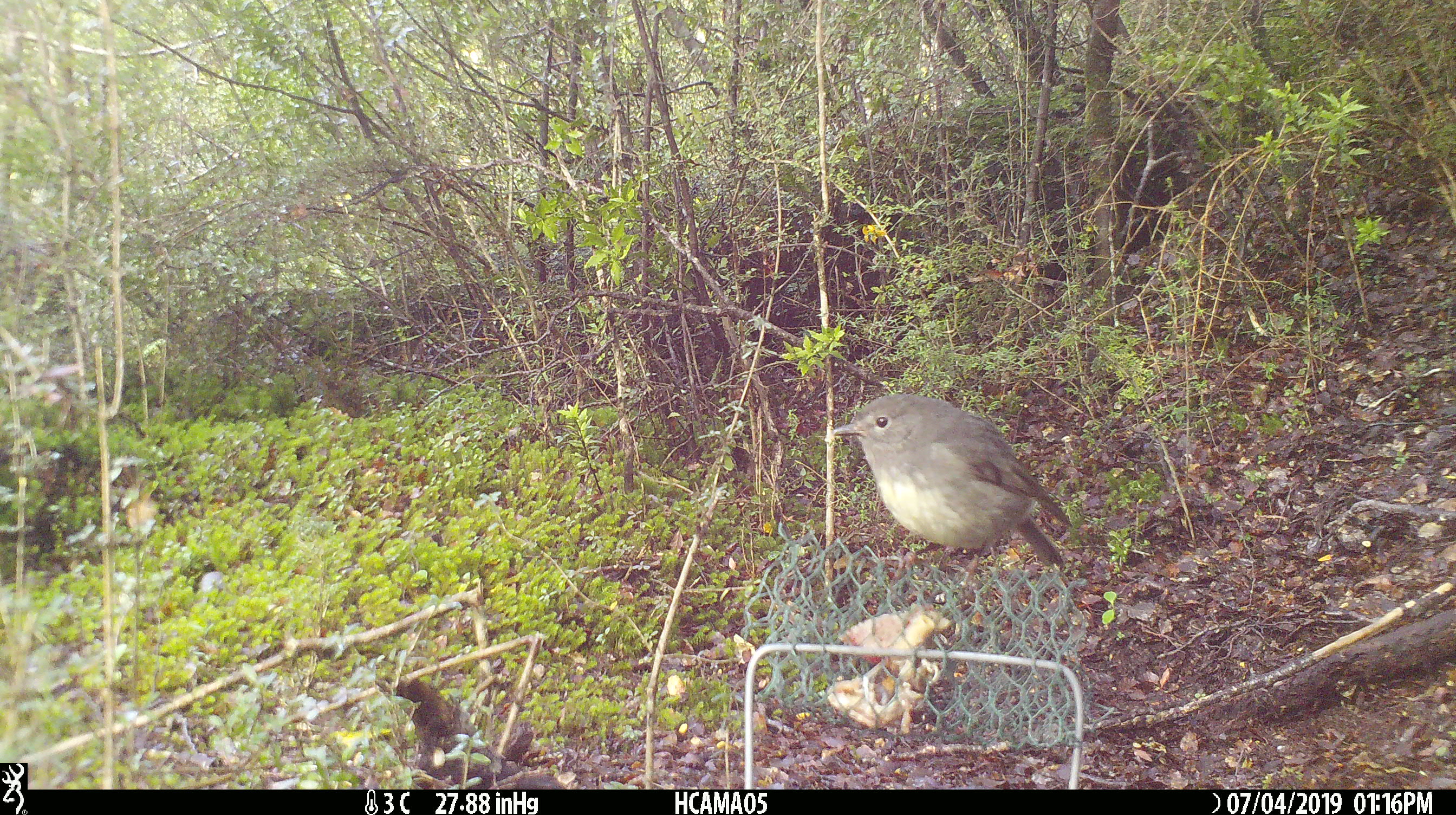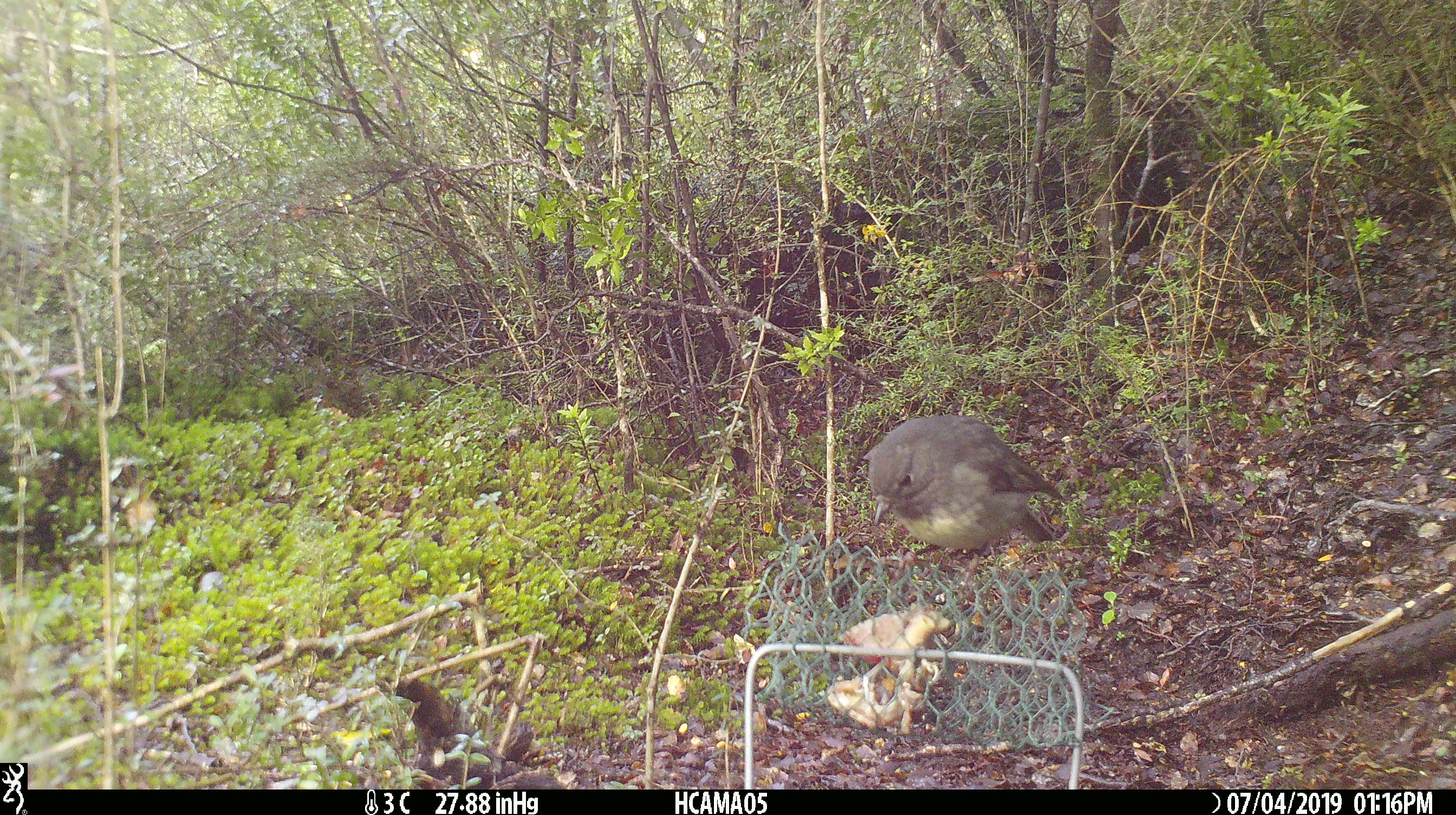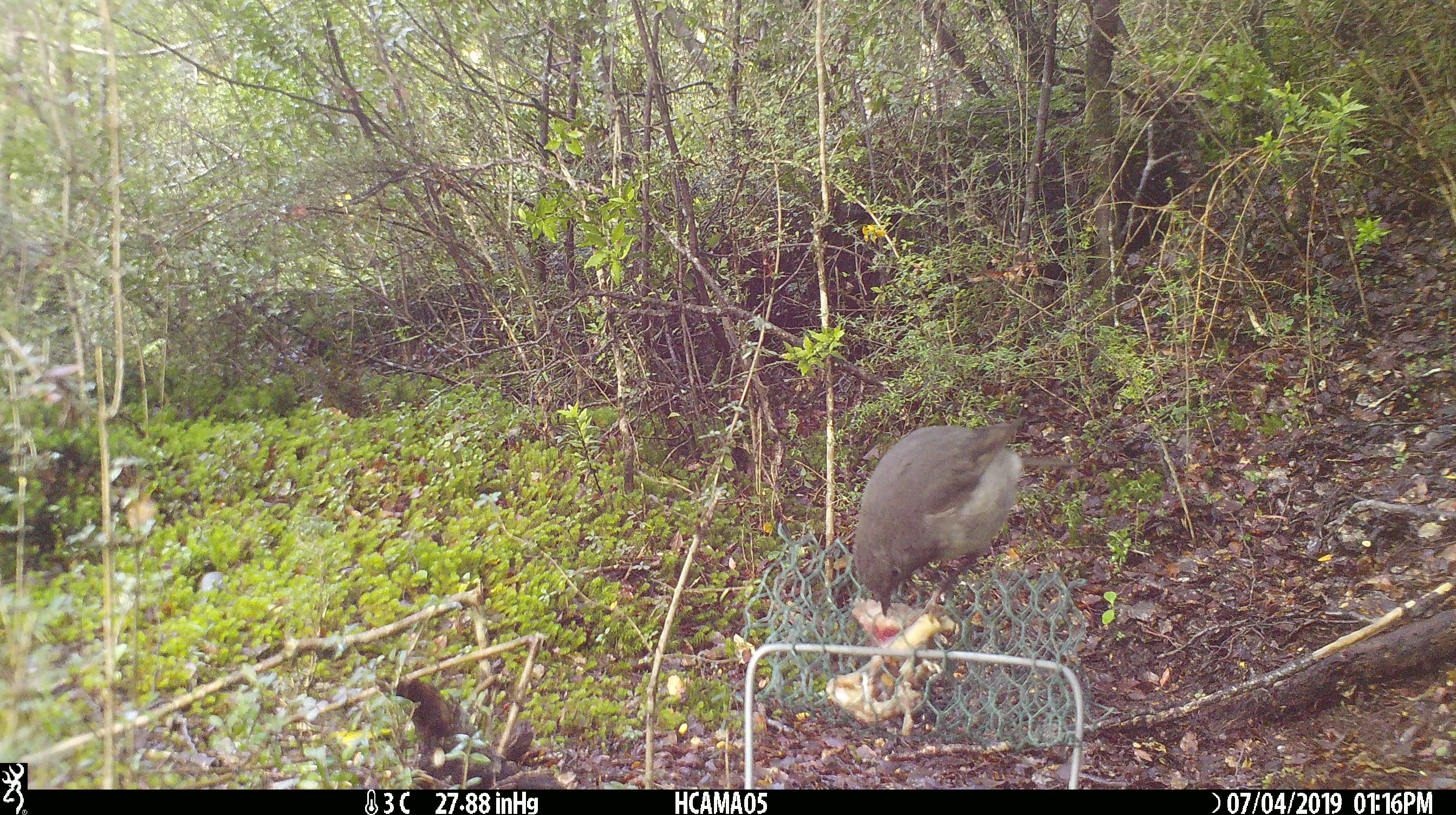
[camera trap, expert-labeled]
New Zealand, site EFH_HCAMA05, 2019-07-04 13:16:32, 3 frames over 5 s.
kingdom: Animalia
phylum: Chordata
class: Aves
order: Passeriformes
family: Petroicidae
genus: Petroica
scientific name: Petroica australis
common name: new zealand robin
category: robin